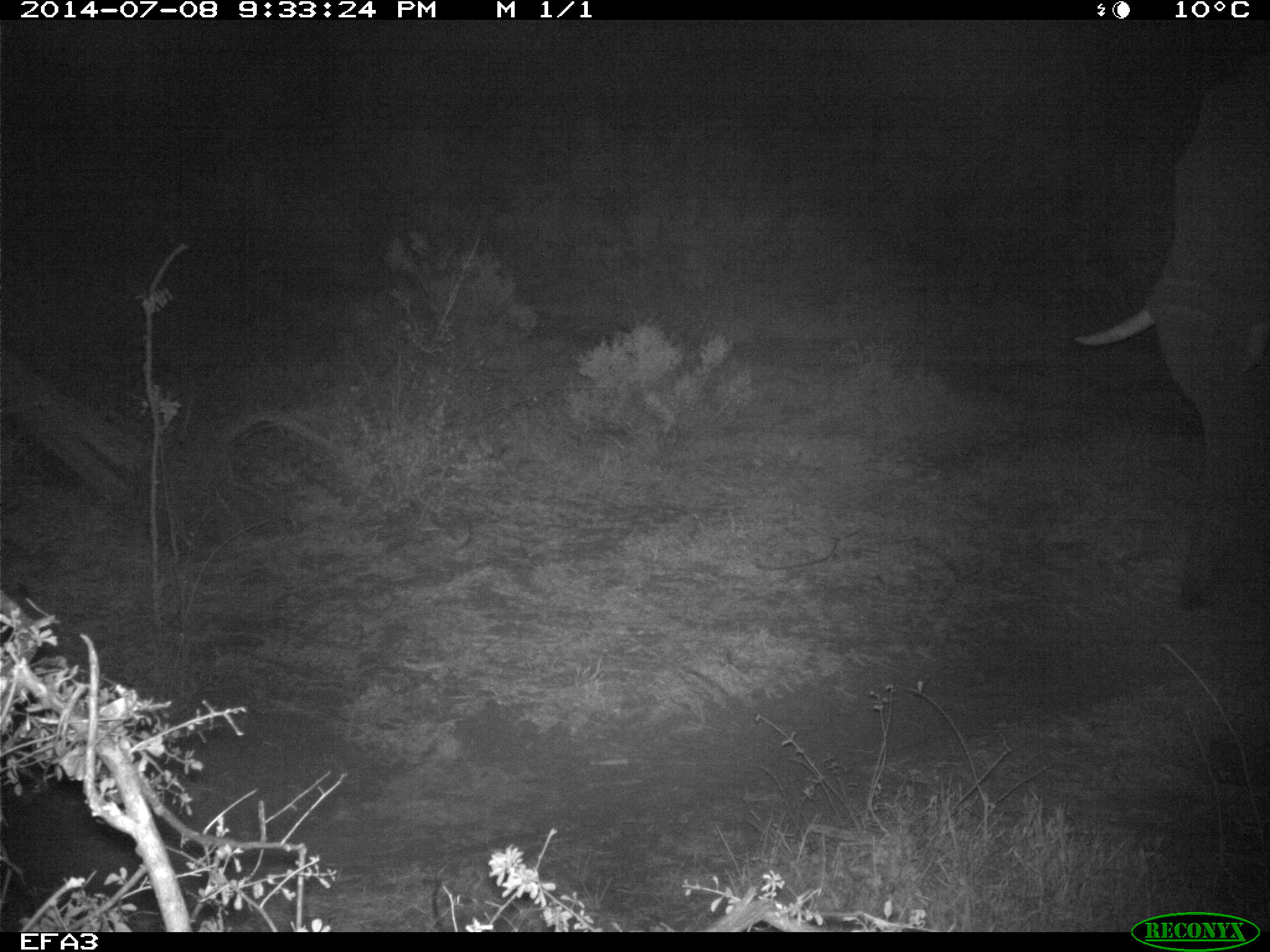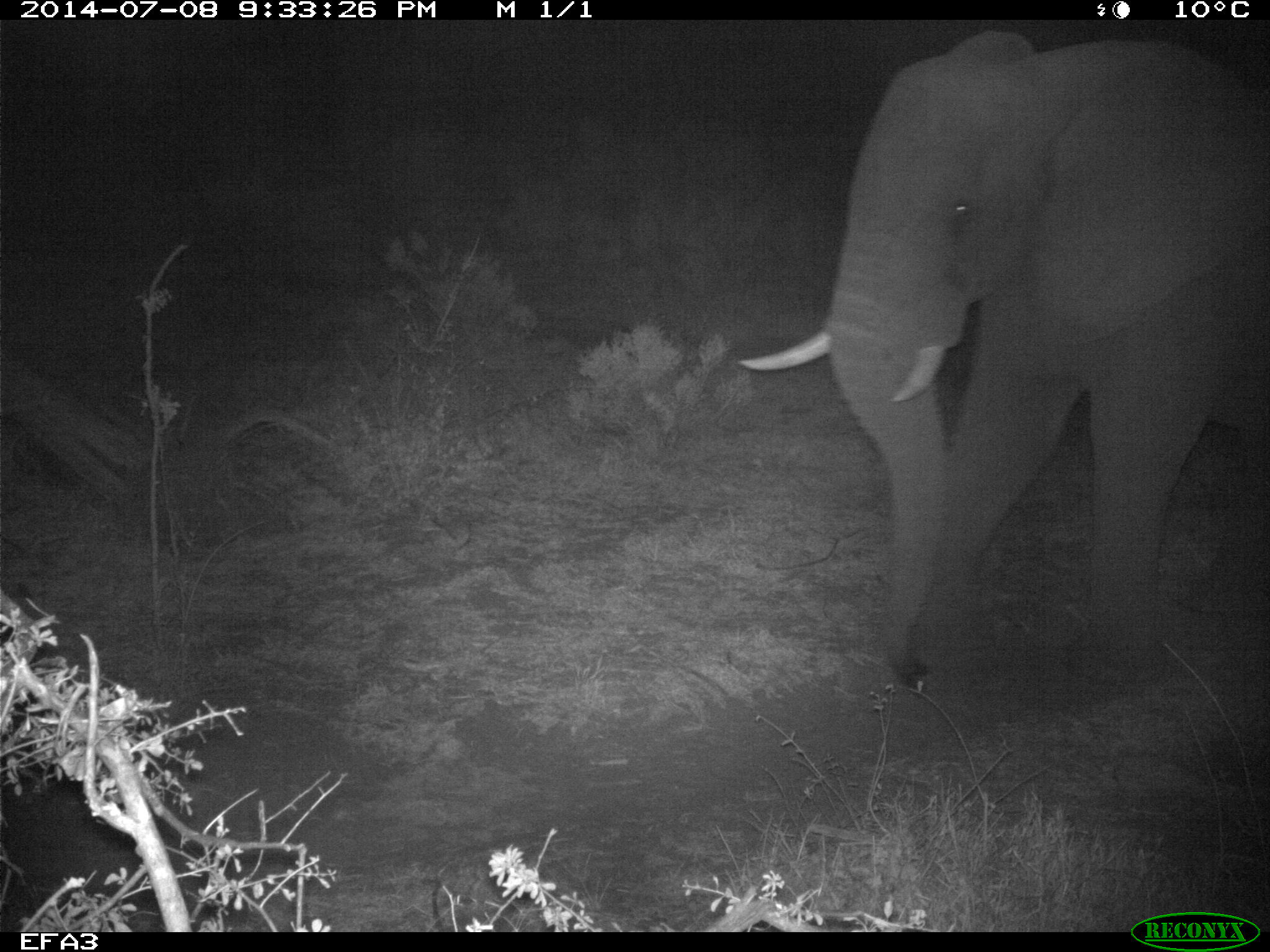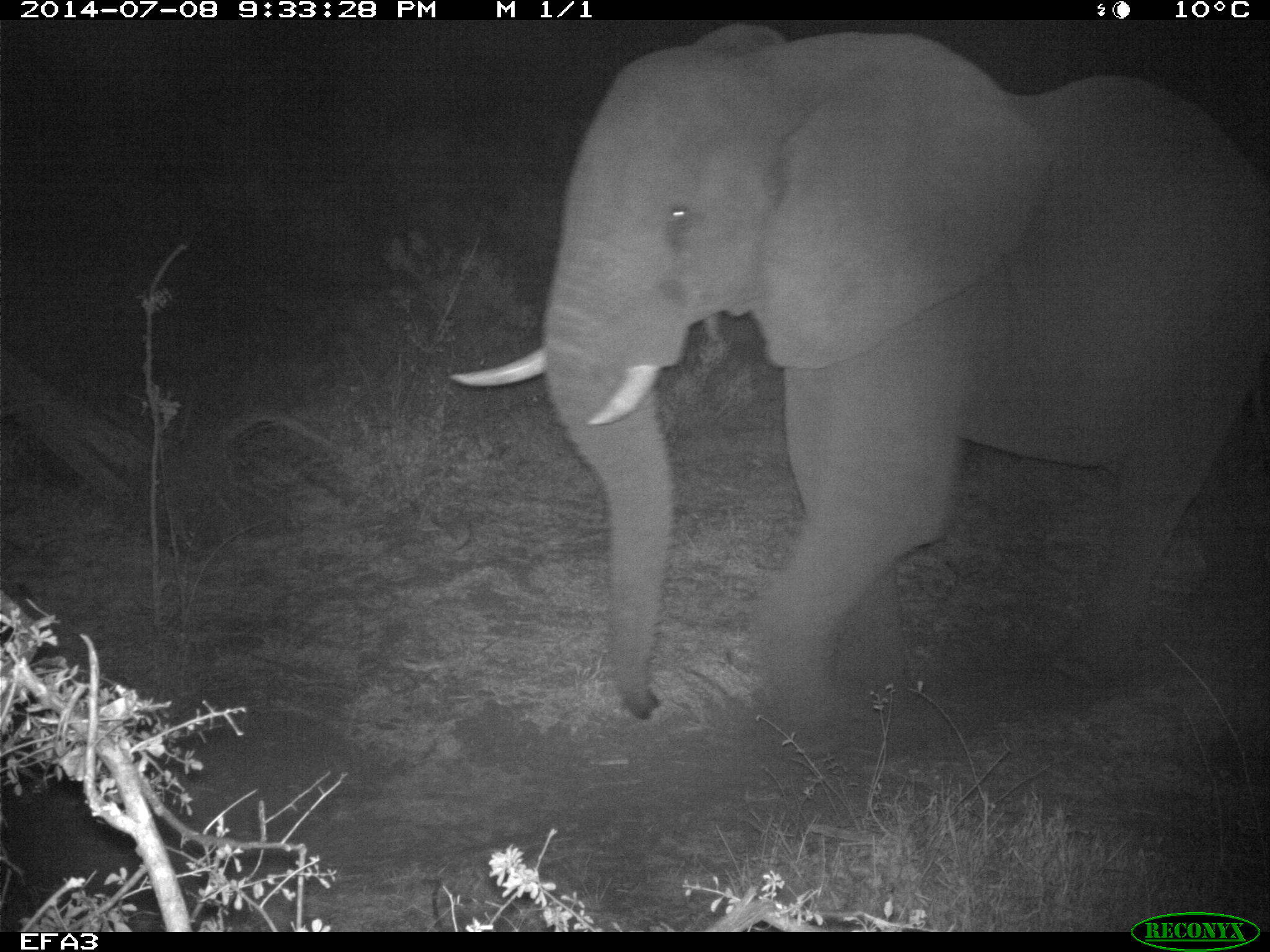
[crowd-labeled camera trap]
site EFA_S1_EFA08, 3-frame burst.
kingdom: Animalia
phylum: Chordata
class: Mammalia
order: Proboscidea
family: Elephantidae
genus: Loxodonta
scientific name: Loxodonta africana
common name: african bush elephant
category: elephant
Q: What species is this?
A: Elephant (african bush elephant) (Loxodonta africana).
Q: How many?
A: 1.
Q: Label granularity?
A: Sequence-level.